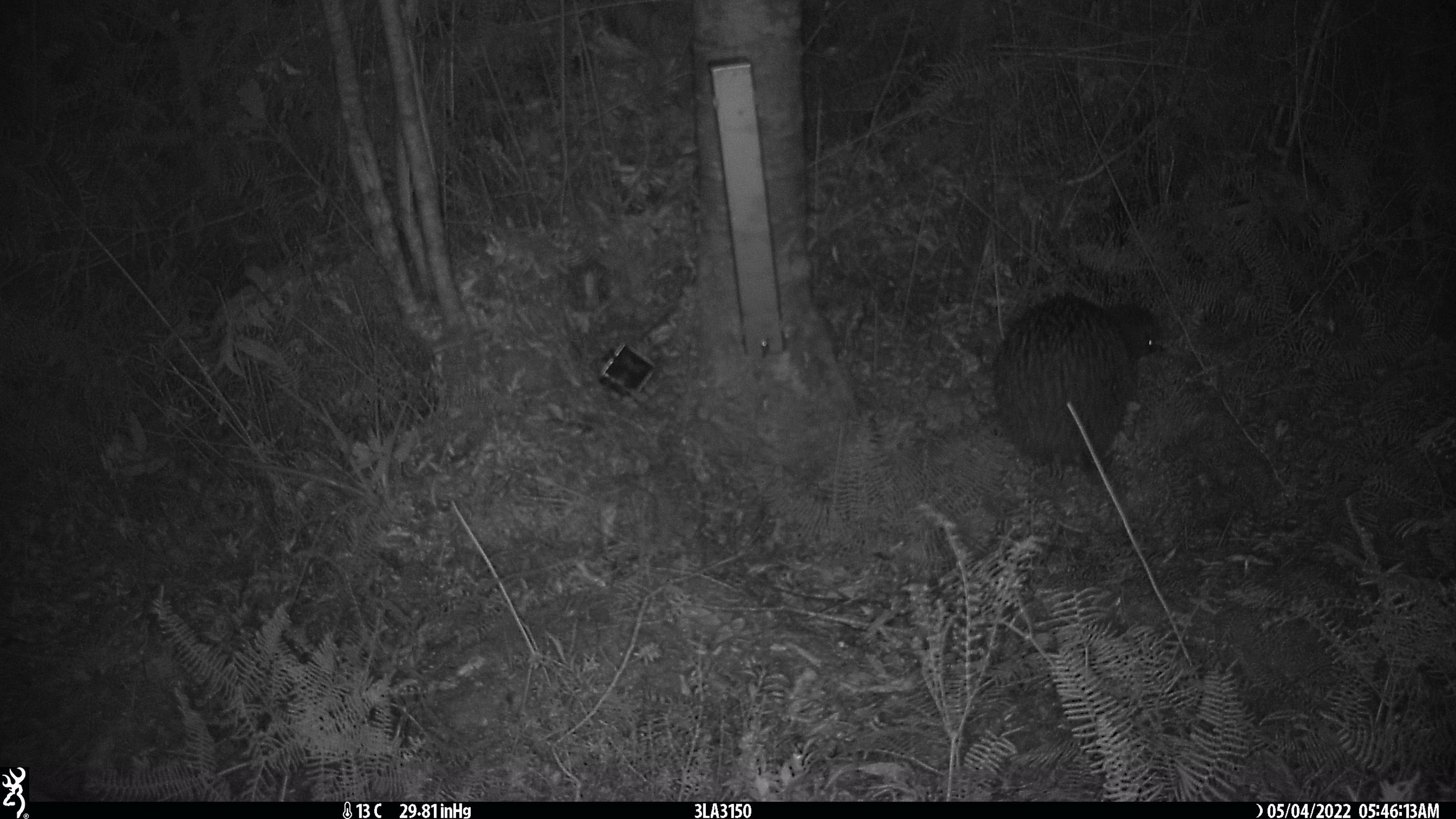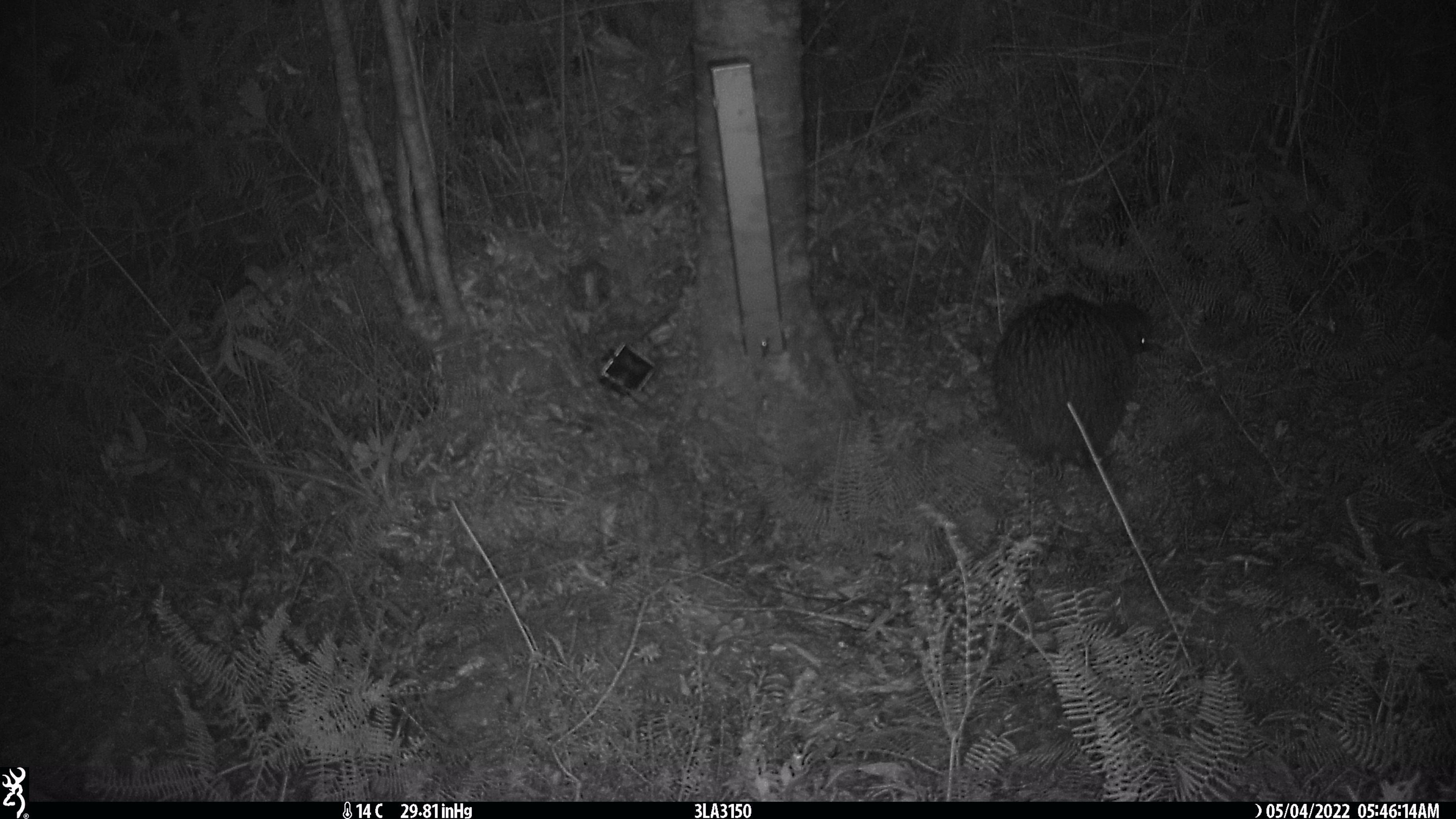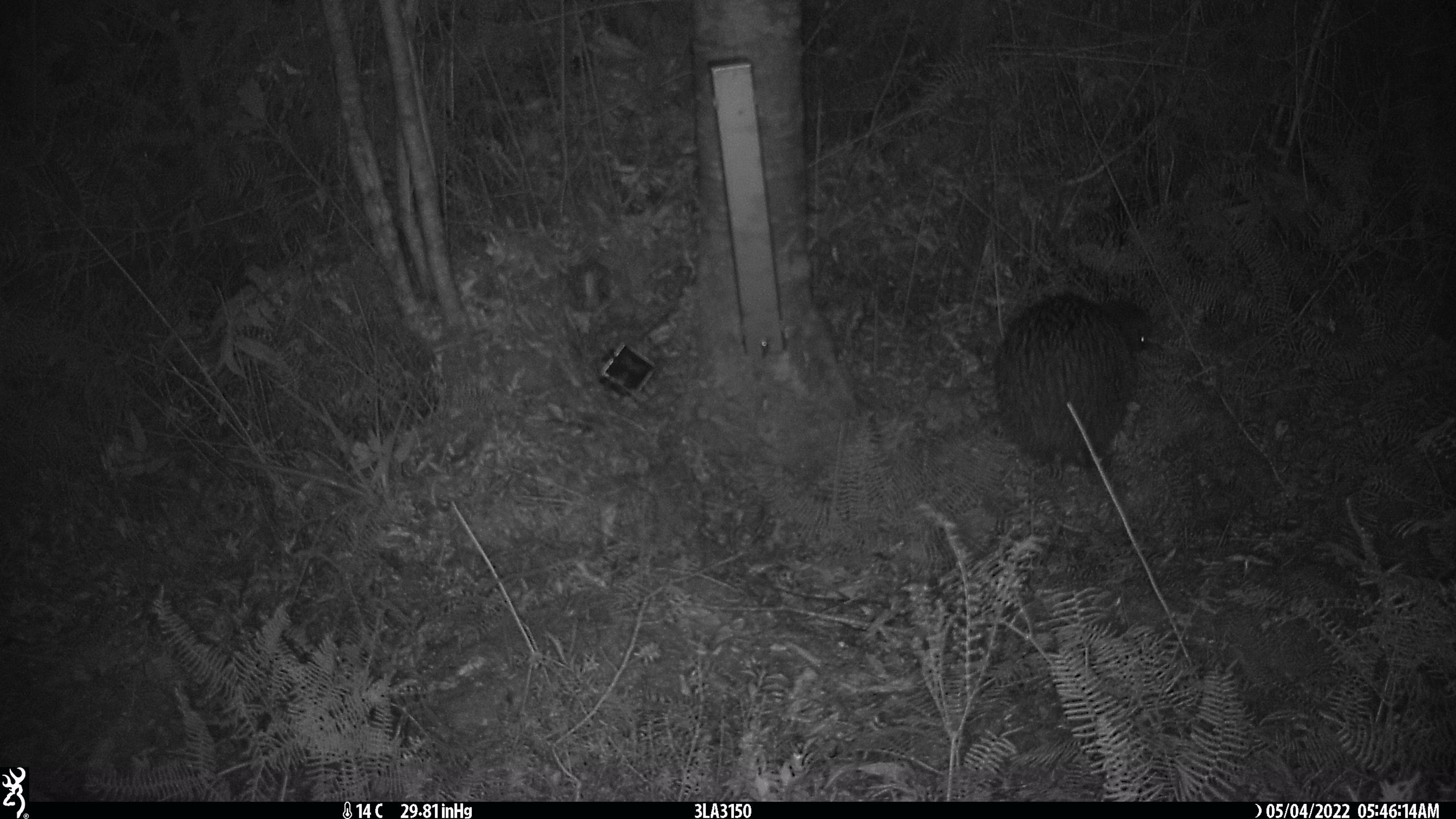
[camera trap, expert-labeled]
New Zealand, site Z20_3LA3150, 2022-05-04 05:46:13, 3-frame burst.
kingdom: Animalia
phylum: Chordata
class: Aves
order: Apterygiformes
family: Apterygidae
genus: Apteryx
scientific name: Apteryx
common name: kiwi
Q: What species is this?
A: Kiwi (Apteryx).